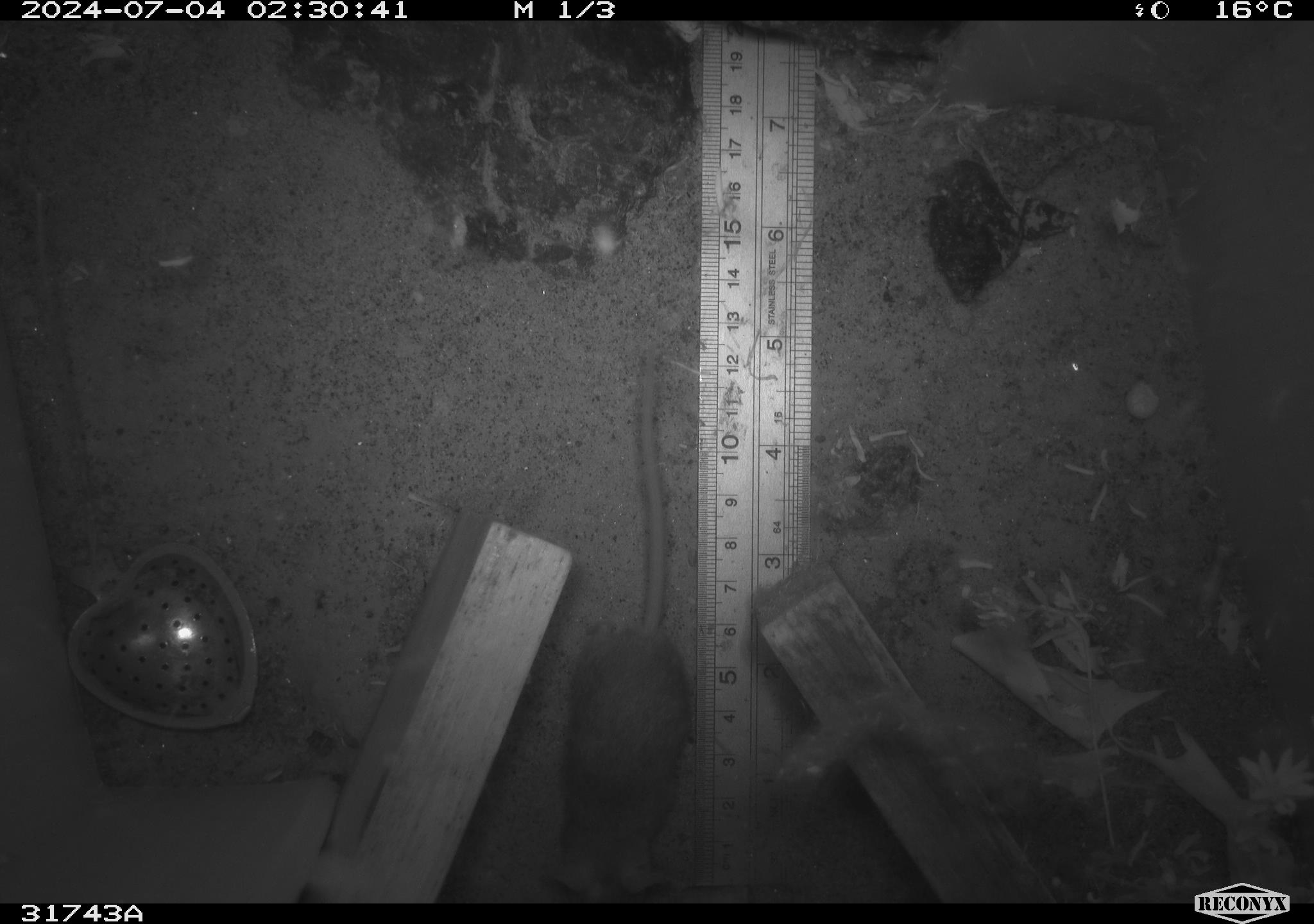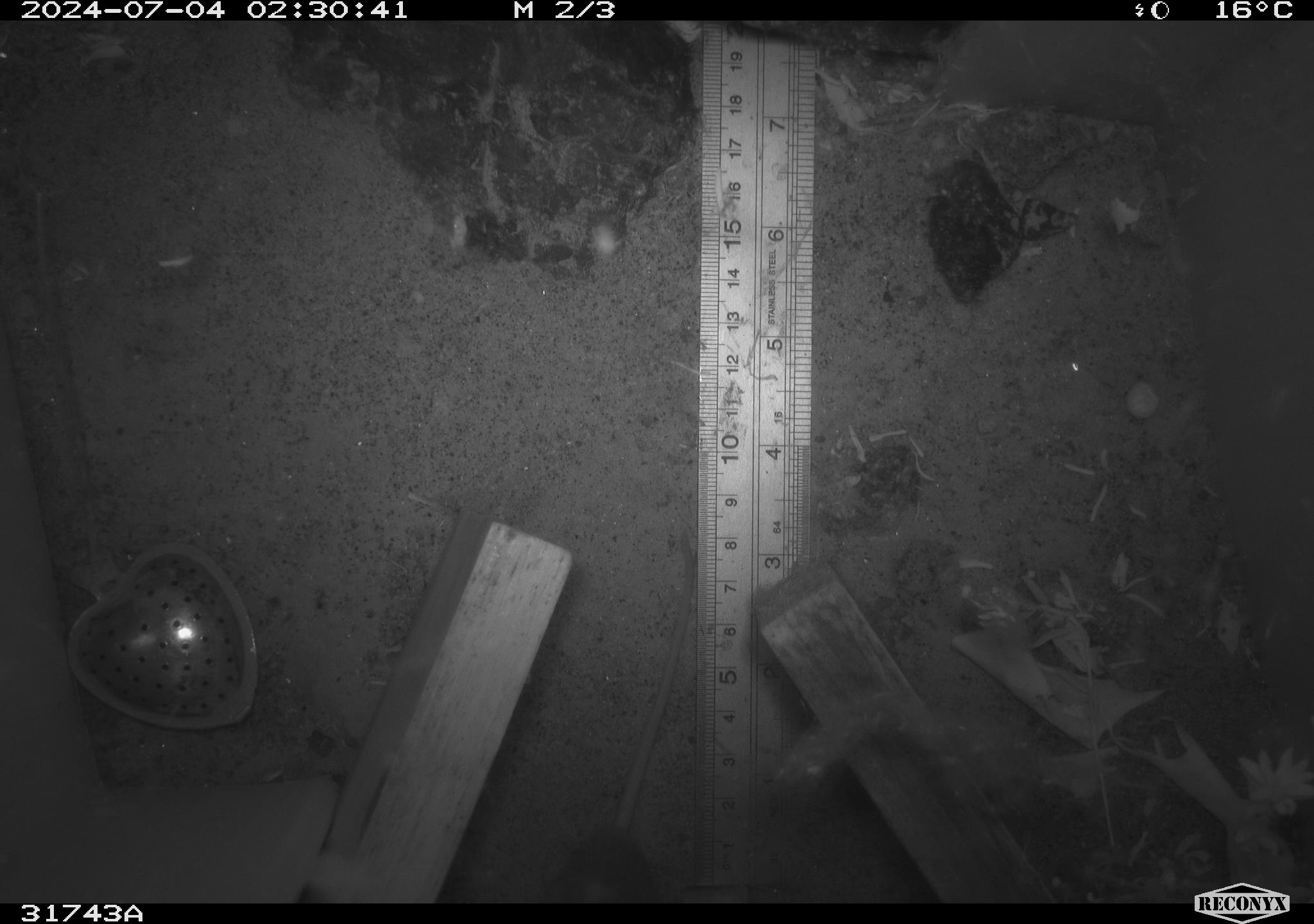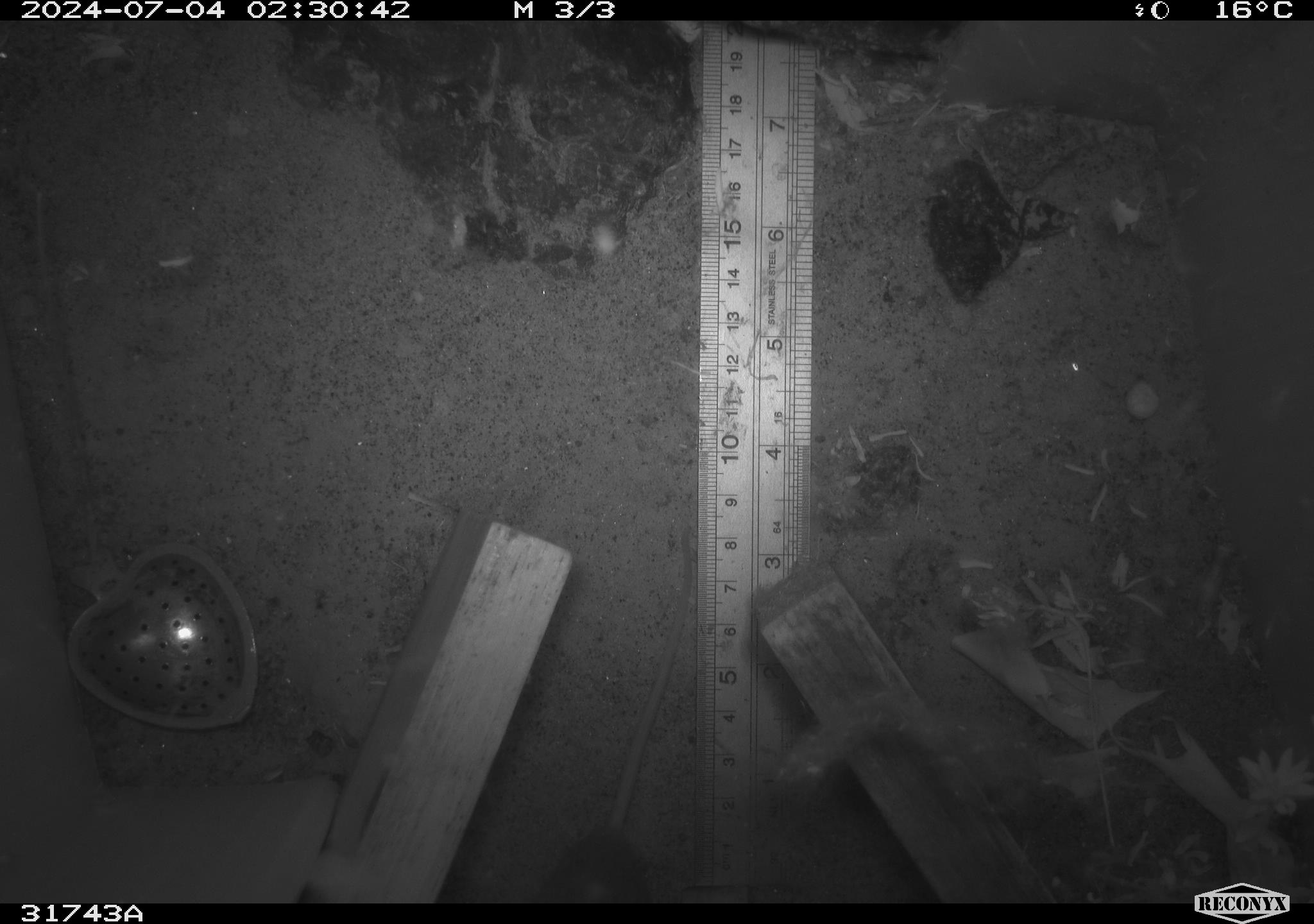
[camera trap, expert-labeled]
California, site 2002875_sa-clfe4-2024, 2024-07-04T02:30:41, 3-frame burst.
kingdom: Animalia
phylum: Chordata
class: Mammalia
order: Rodentia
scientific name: Rodentia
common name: mouse species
Mouse species (Rodentia).